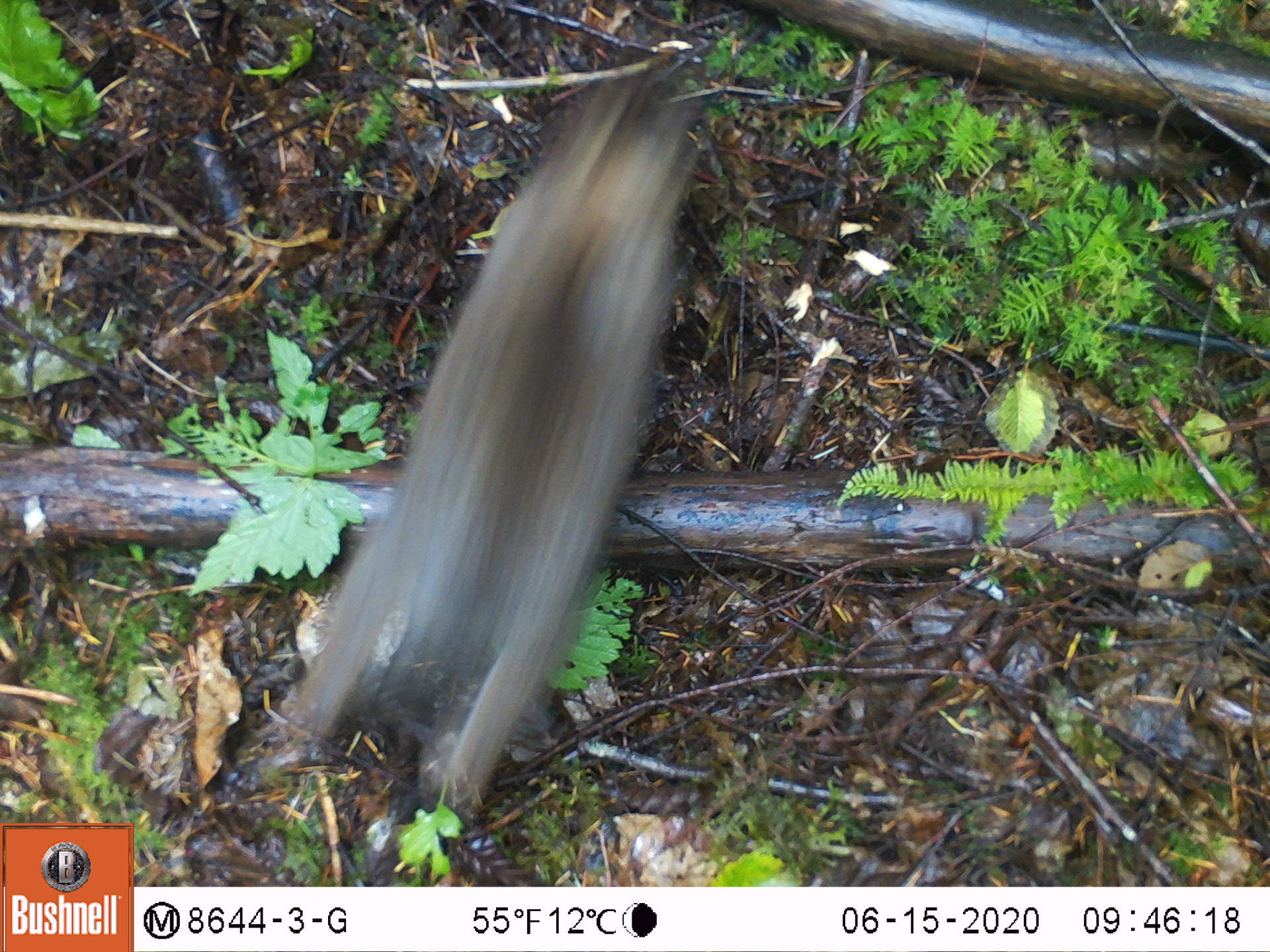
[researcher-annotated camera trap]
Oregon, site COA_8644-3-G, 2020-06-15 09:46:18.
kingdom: Animalia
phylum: Chordata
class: Mammalia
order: Lagomorpha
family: Leporidae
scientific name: Leporidae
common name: hares and rabbits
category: leporidae family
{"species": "leporidae family (hares and rabbits) (Leporidae)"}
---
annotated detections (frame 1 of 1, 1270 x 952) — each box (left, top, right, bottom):
leporidae family: (275, 71, 712, 823)